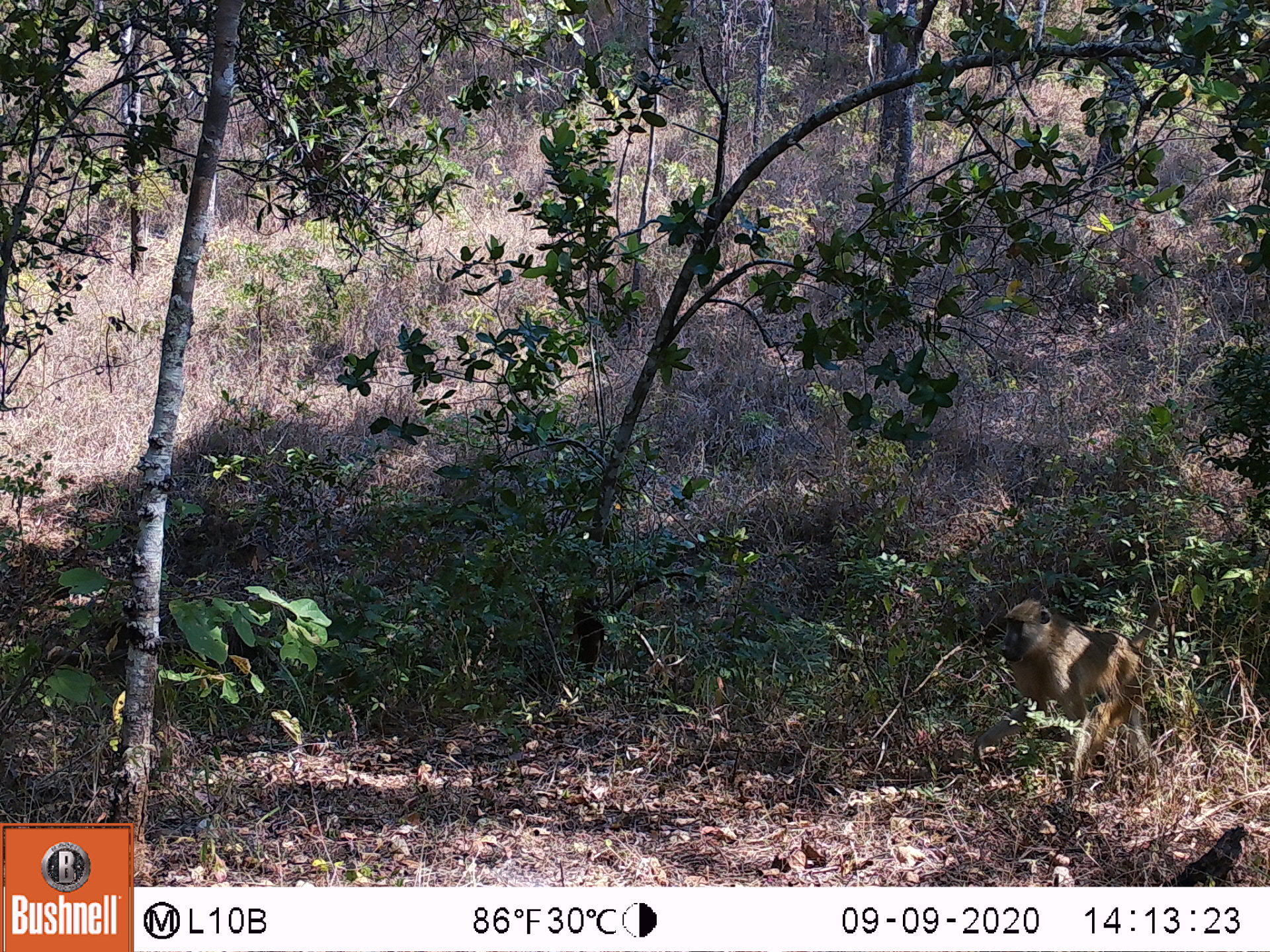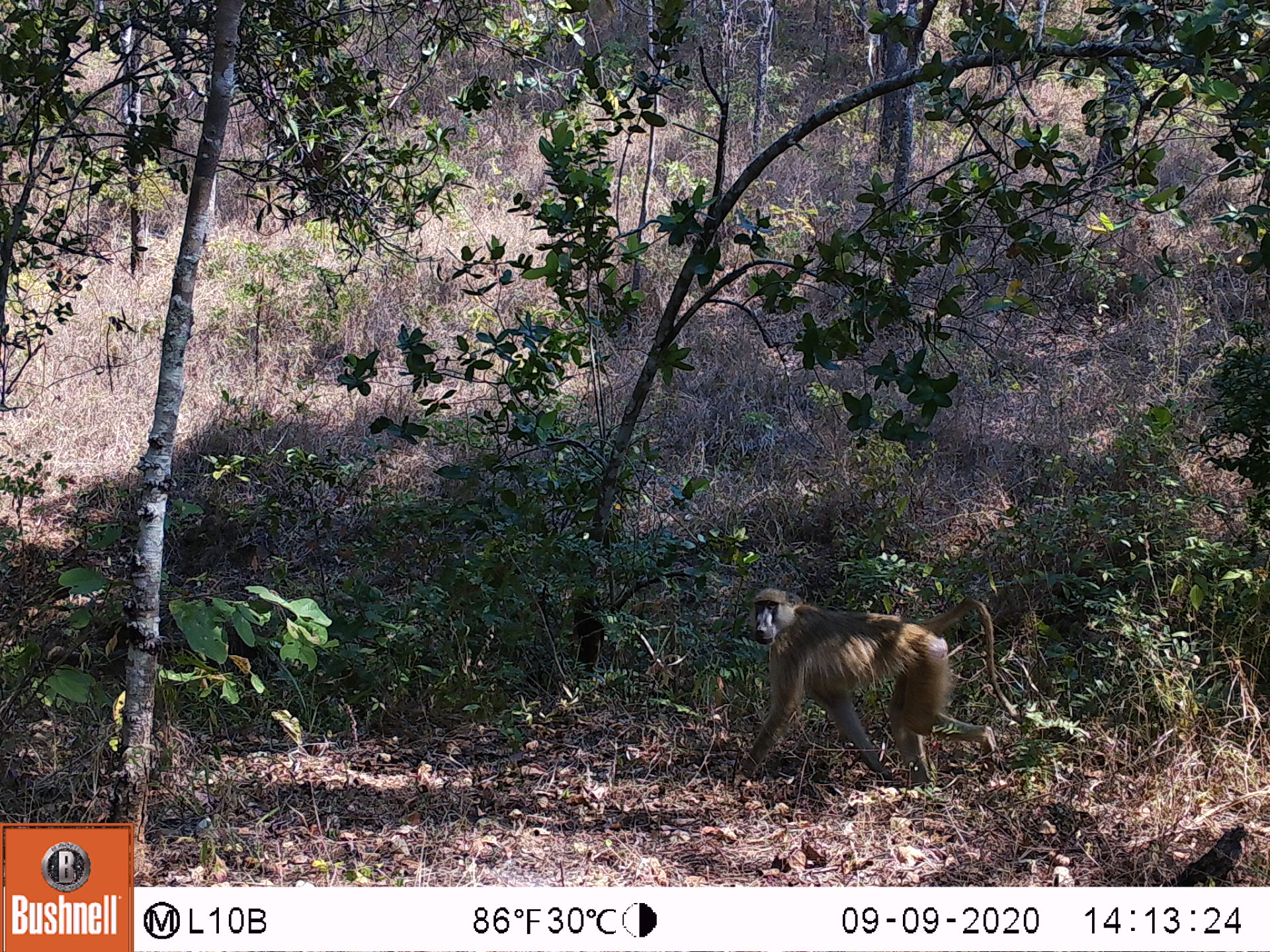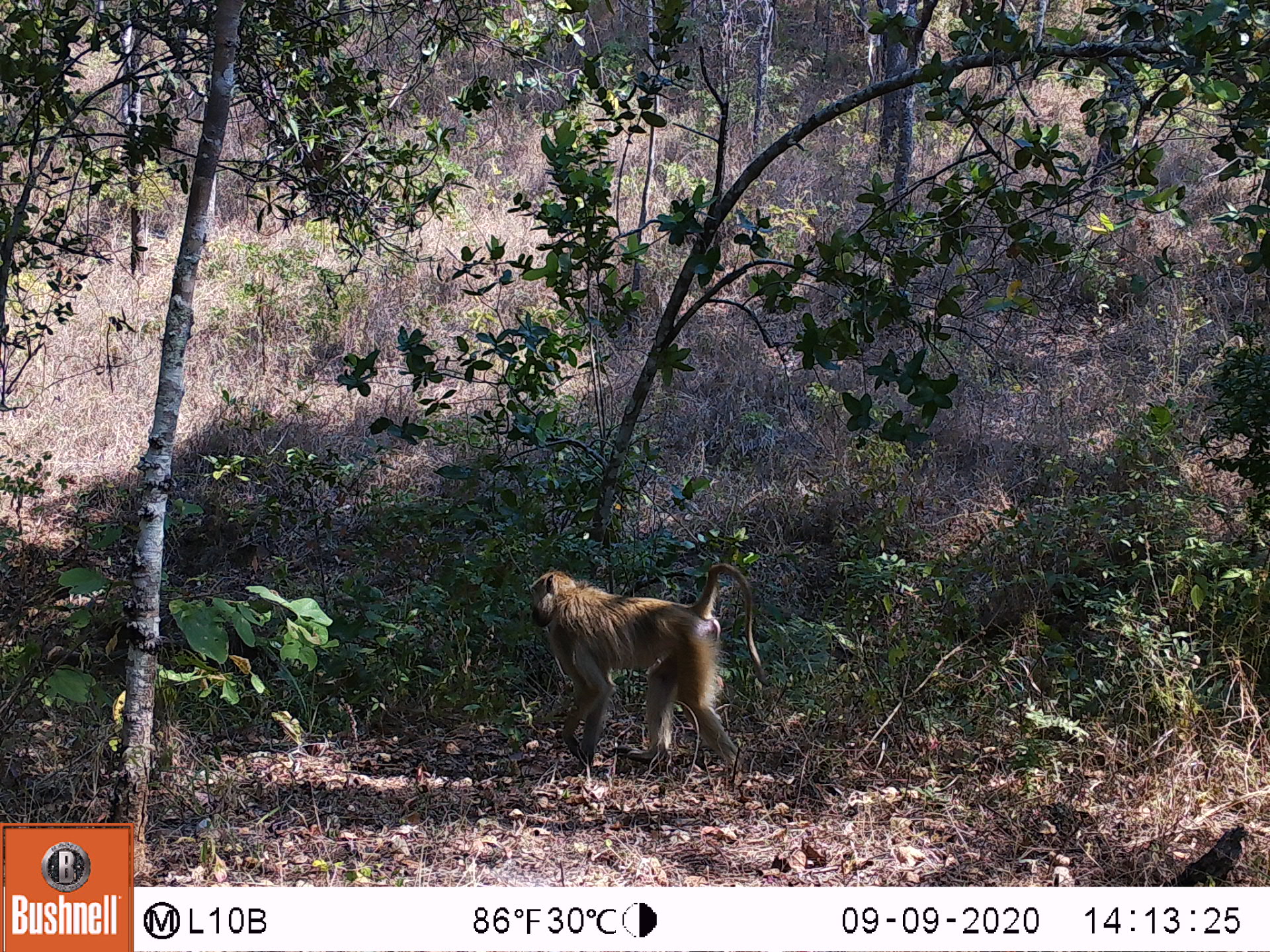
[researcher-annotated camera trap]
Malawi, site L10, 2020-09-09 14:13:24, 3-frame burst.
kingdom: Animalia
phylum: Chordata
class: Mammalia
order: Primates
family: Cercopithecidae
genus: Papio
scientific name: Papio cynocephalus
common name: yellow baboon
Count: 1.